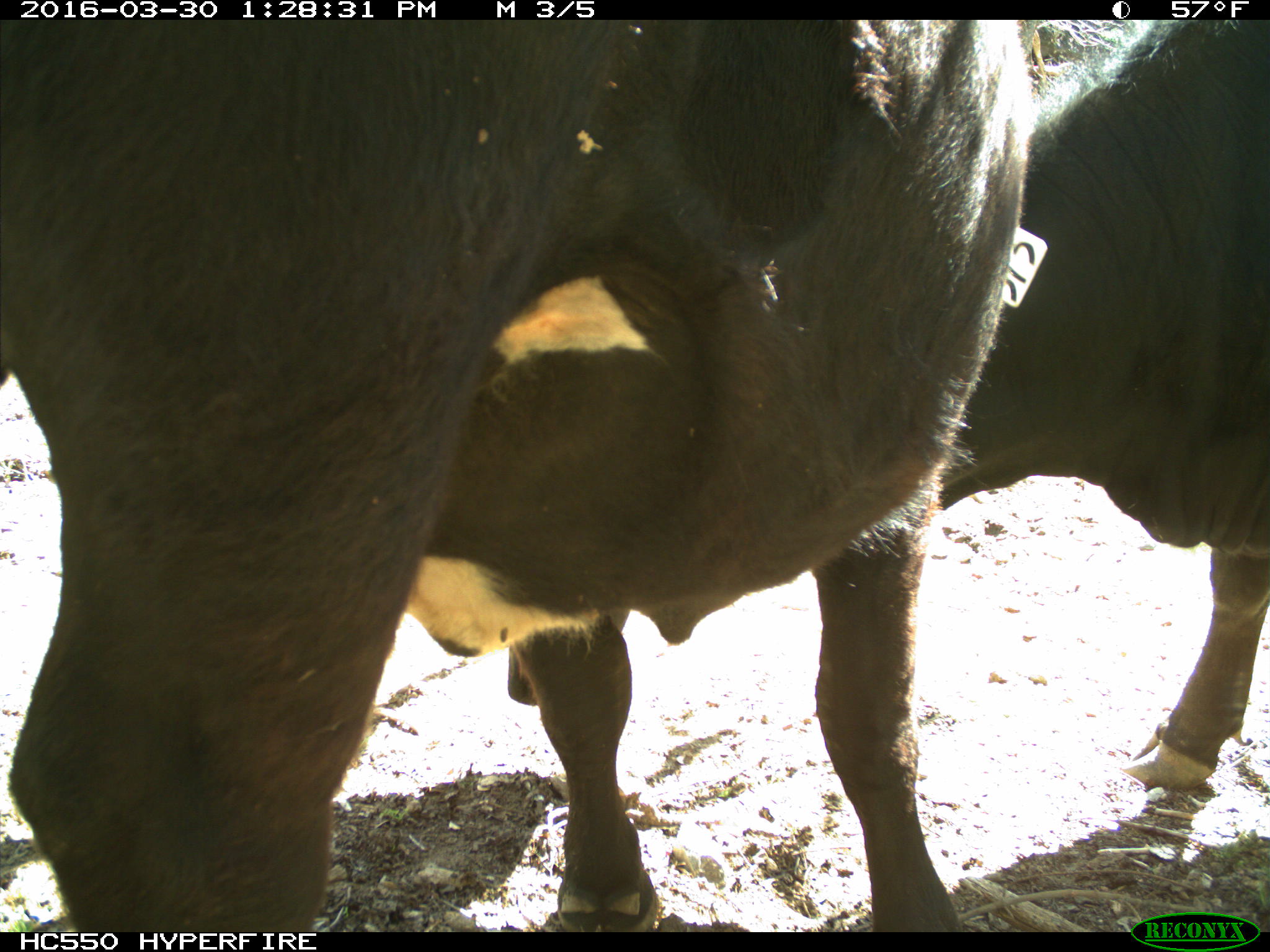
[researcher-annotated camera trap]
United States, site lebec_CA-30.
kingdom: Animalia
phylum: Chordata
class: Mammalia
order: Artiodactyla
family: Bovidae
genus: Bos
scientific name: Bos taurus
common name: domestic cow